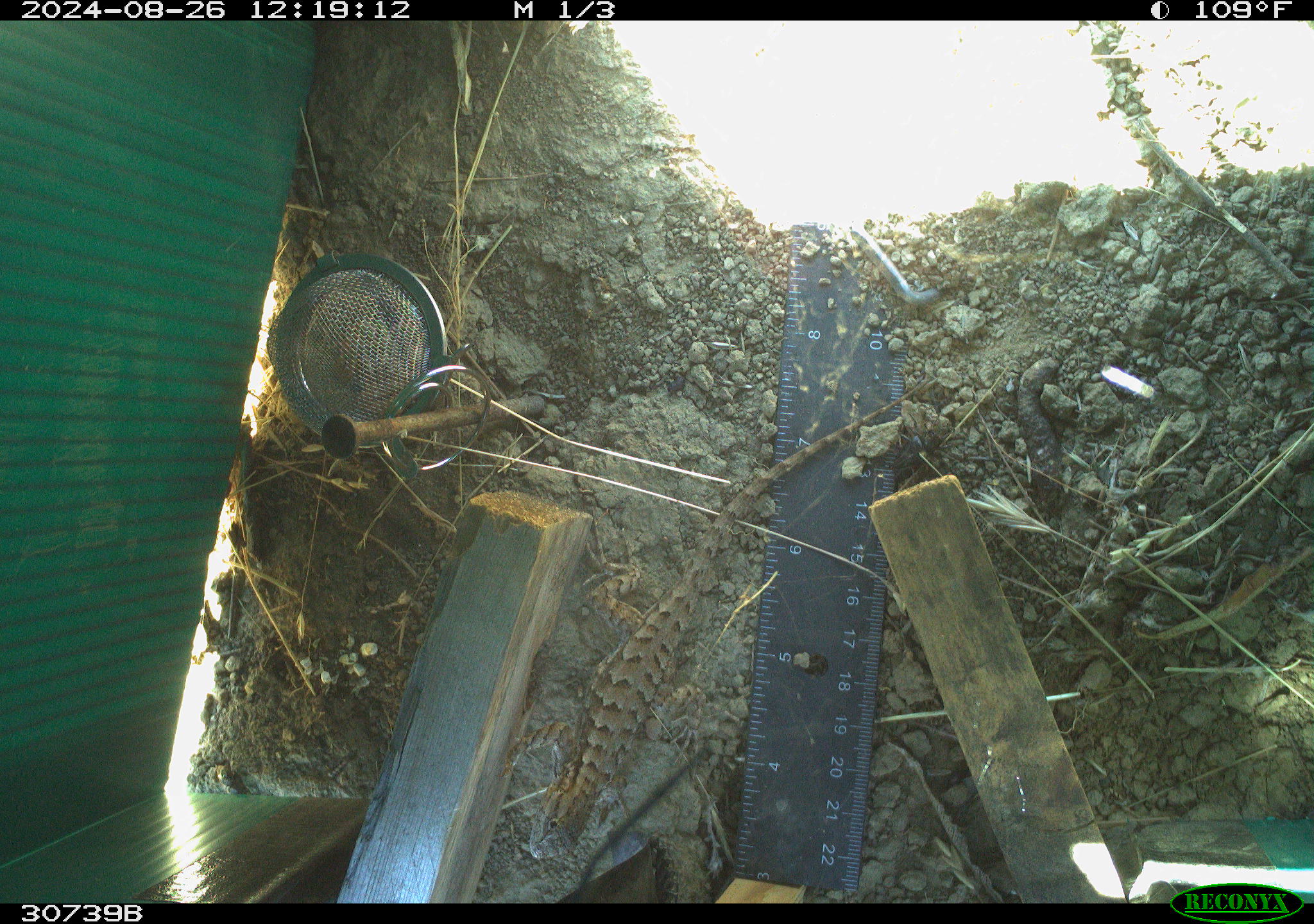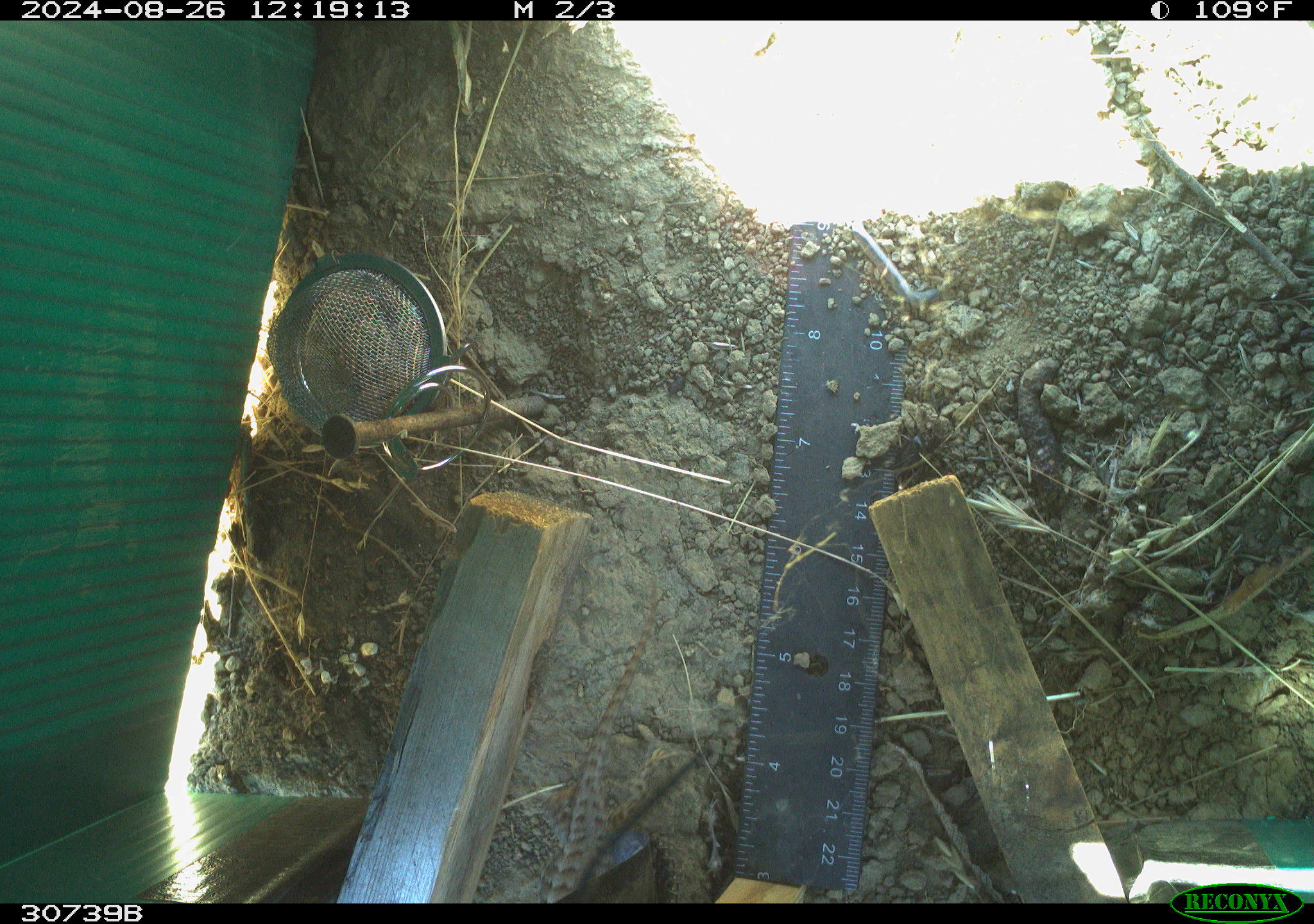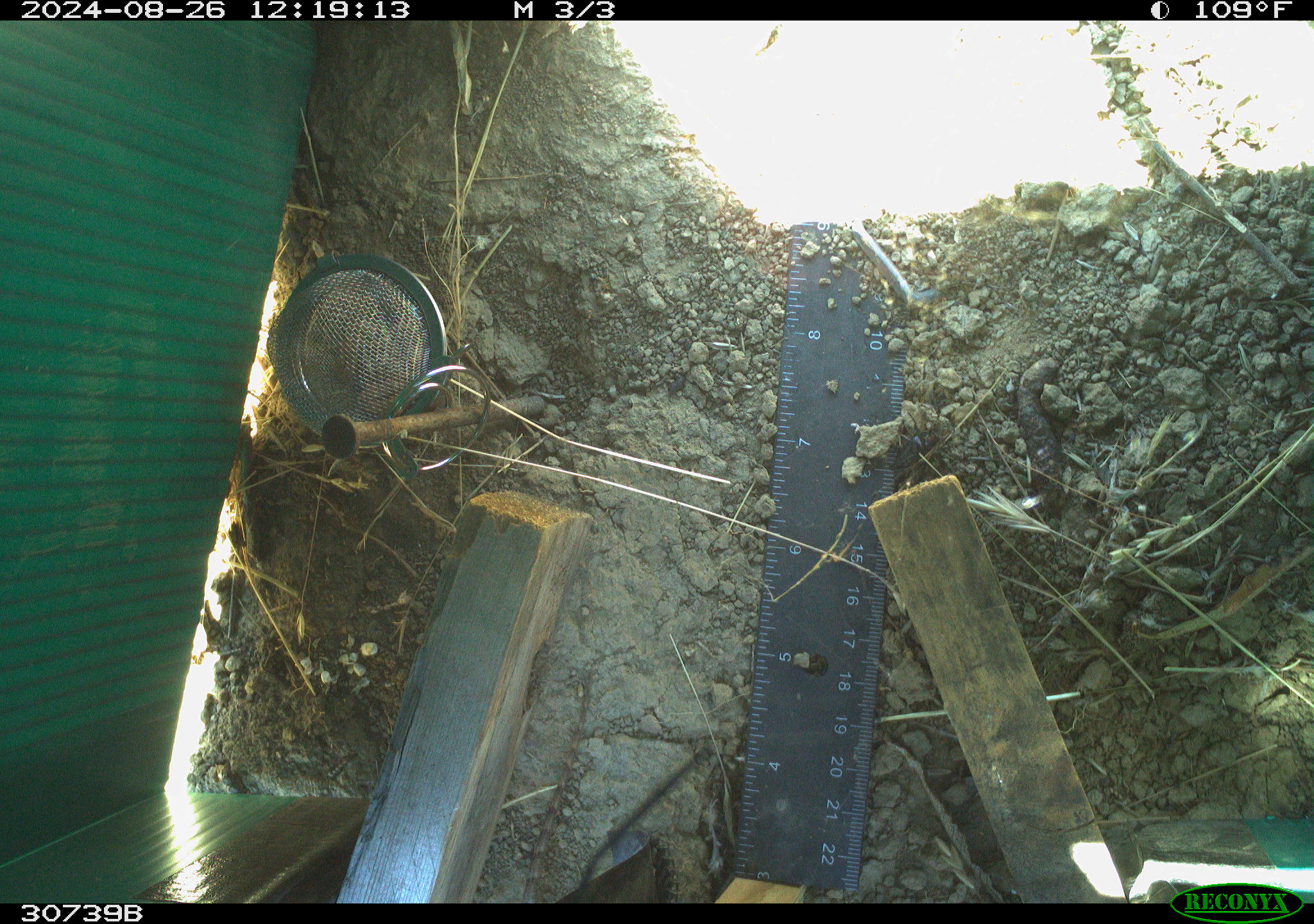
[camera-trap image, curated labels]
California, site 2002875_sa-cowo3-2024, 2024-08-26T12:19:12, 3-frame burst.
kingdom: Animalia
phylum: Chordata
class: Reptilia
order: Squamata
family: Phrynosomatidae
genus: Sceloporus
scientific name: Sceloporus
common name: spiny lizards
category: sceloporus species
Sceloporus species (spiny lizards) (Sceloporus).